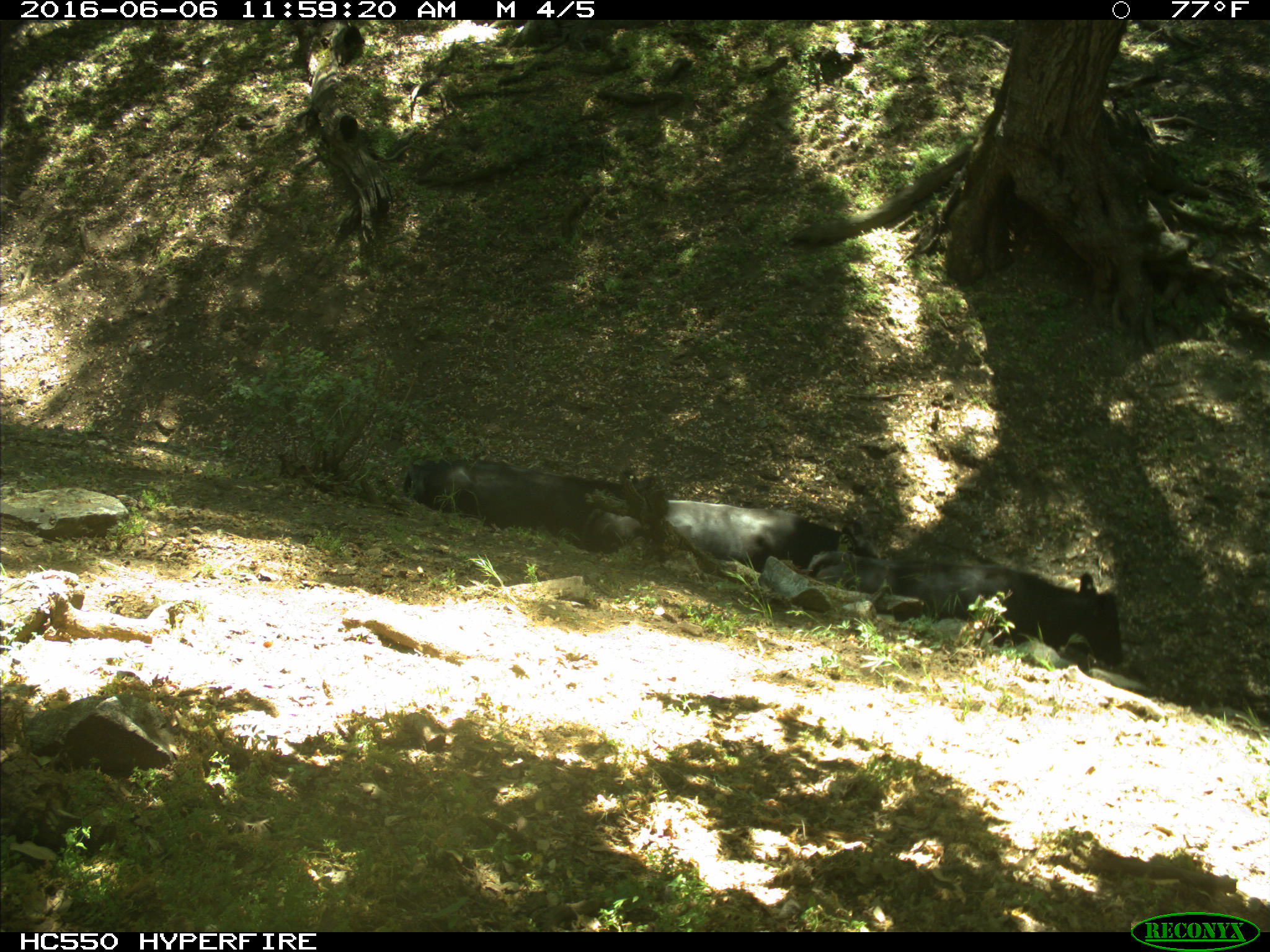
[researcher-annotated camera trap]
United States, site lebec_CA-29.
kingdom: Animalia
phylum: Chordata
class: Mammalia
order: Artiodactyla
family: Bovidae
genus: Bos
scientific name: Bos taurus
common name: domestic cow